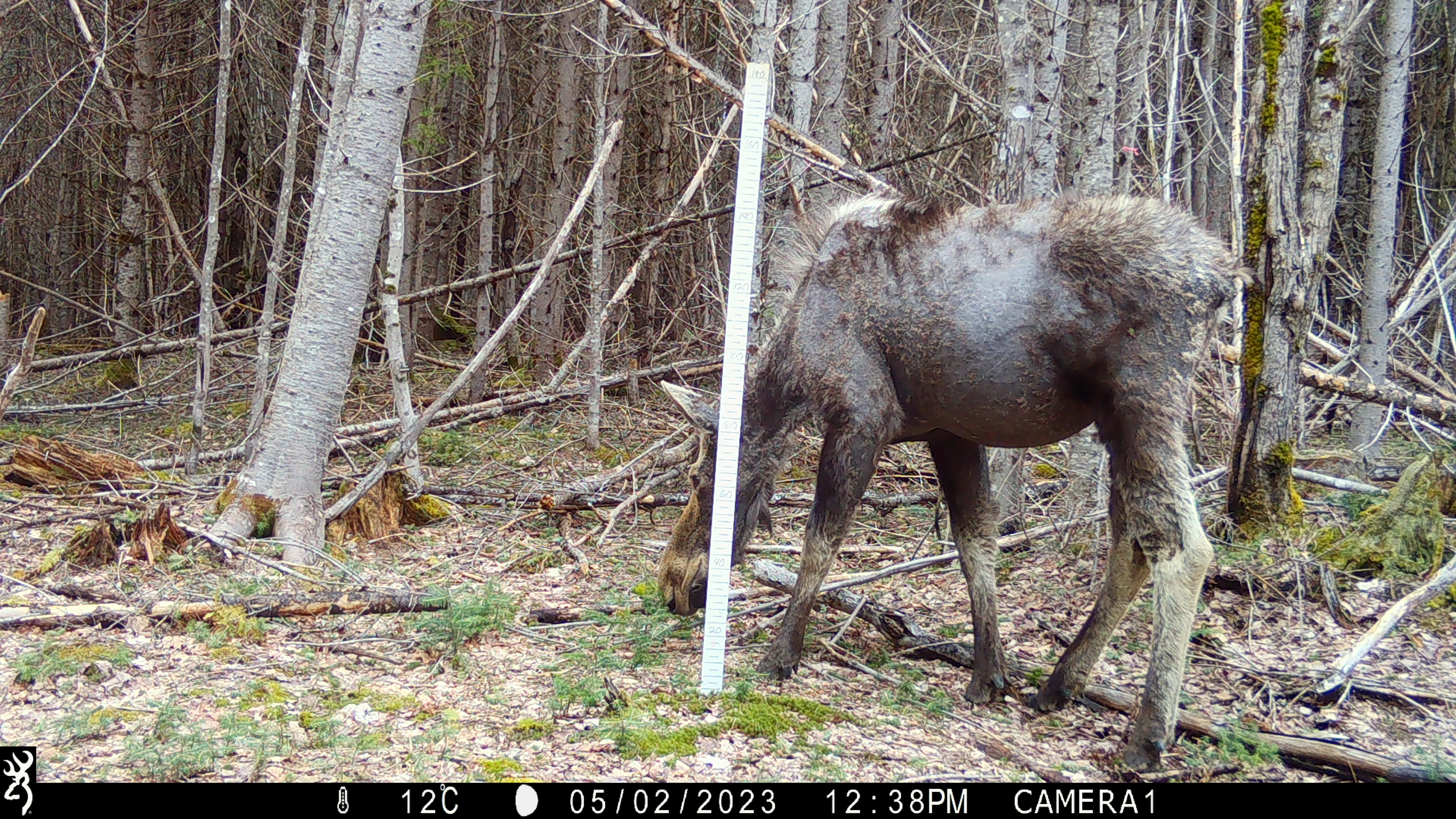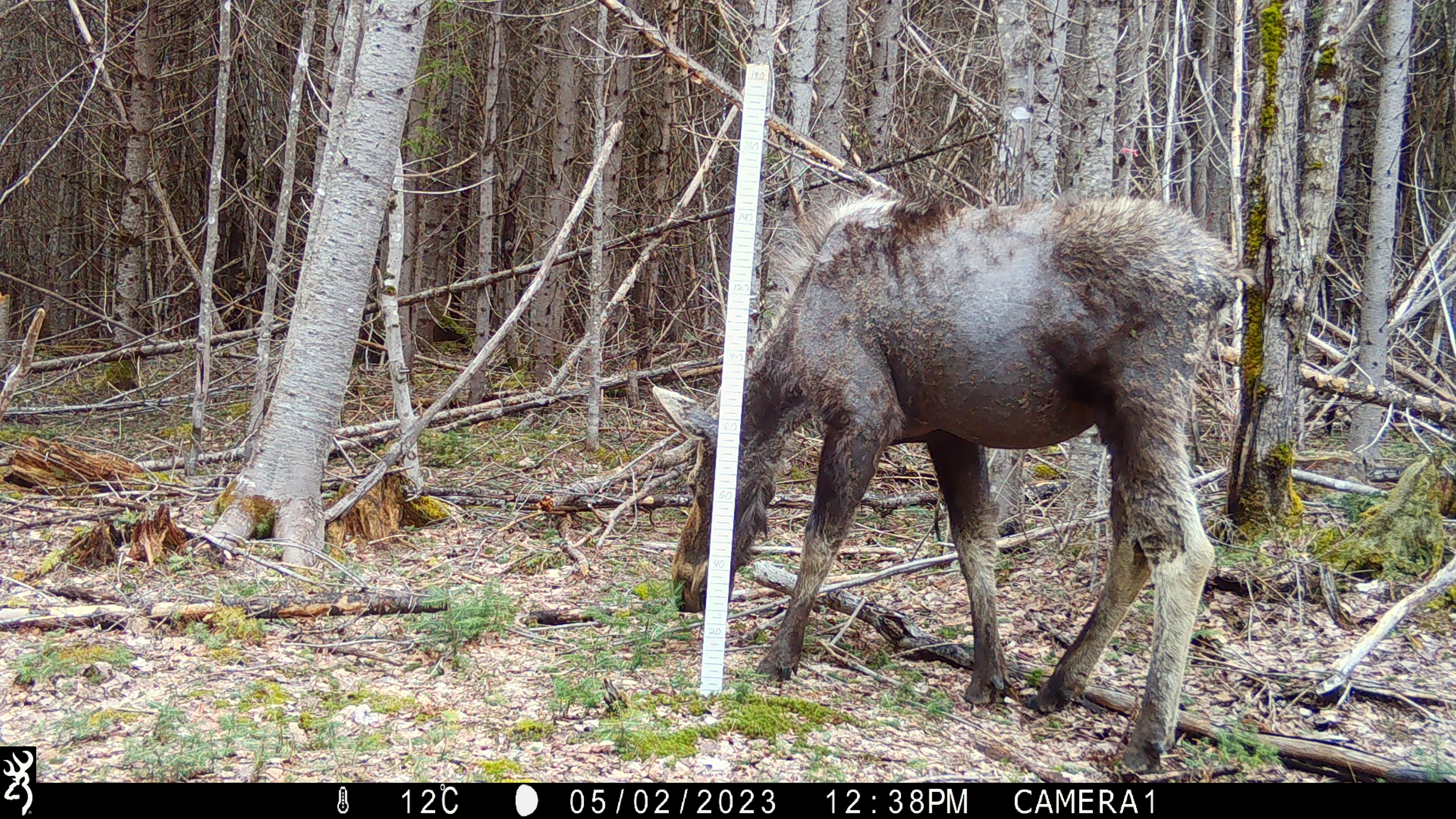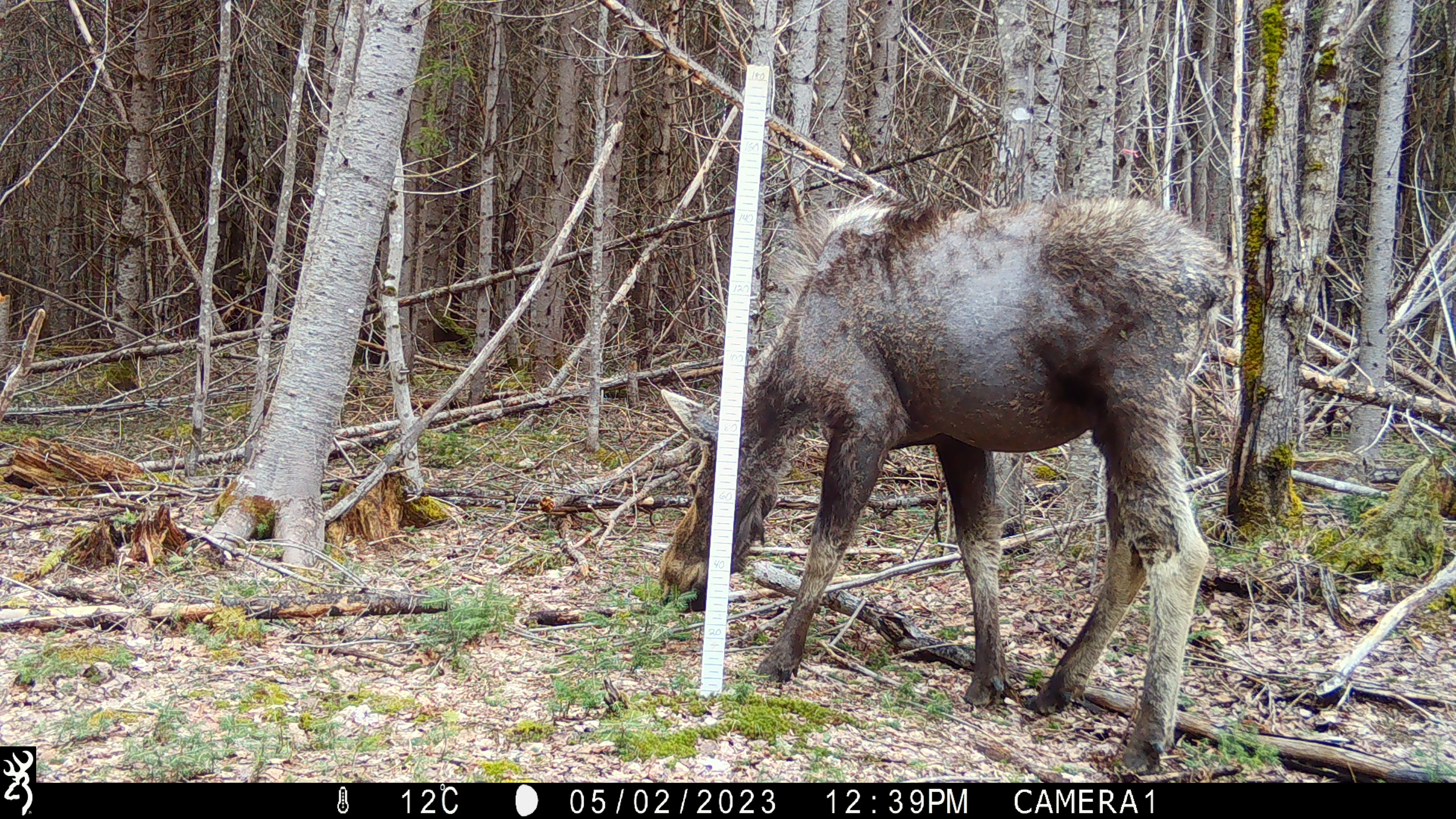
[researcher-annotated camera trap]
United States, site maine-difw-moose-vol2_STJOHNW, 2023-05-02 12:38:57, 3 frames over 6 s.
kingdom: Animalia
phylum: Chordata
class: Mammalia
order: Artiodactyla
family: Cervidae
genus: Alces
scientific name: Alces alces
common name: moose